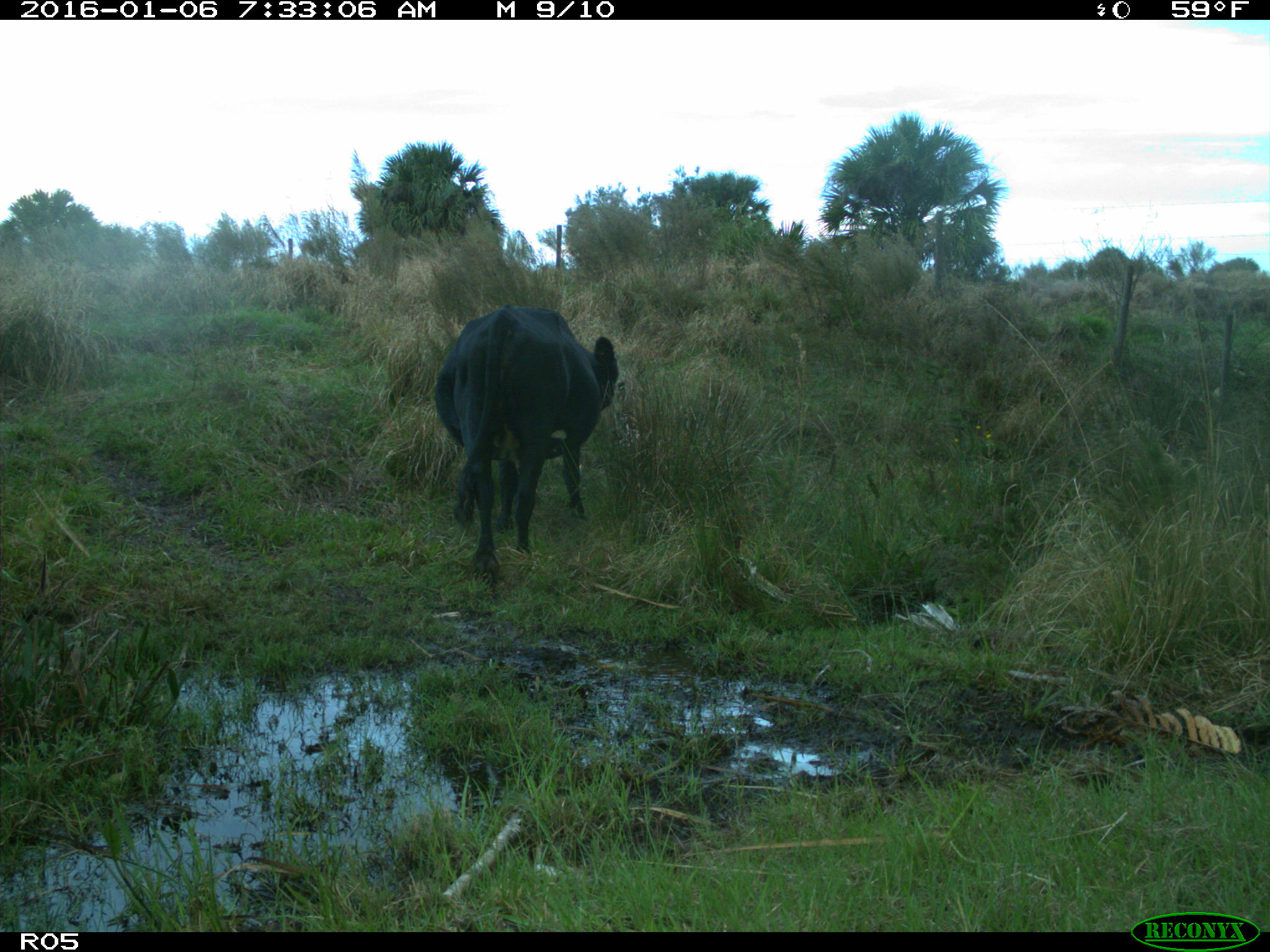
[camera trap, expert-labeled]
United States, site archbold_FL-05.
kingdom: Animalia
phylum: Chordata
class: Mammalia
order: Artiodactyla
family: Bovidae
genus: Bos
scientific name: Bos taurus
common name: domestic cow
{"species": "Bos taurus (domestic cow)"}